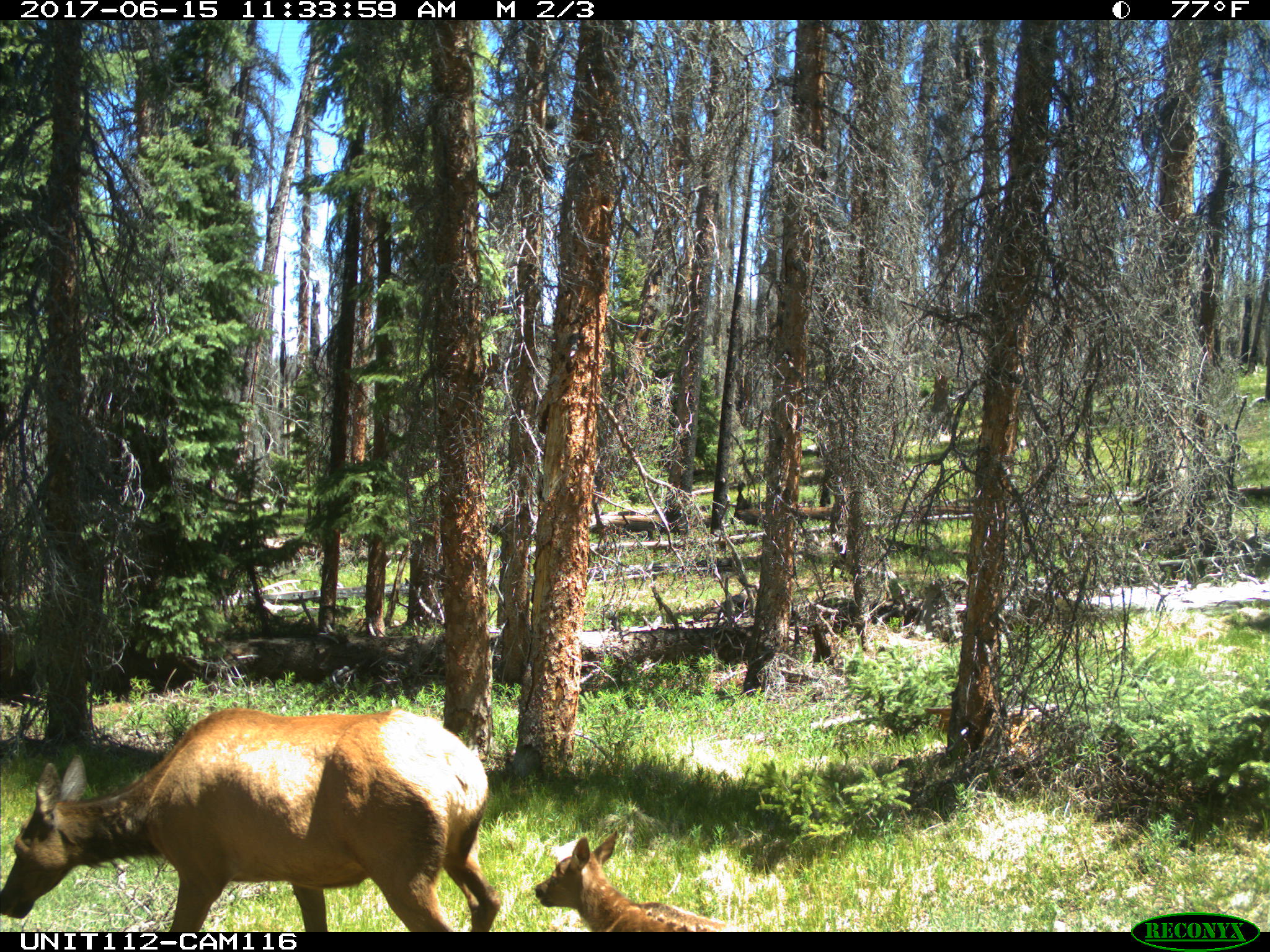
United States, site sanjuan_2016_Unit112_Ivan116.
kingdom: Animalia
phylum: Chordata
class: Mammalia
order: Artiodactyla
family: Cervidae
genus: Cervus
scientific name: Cervus elaphus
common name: red deer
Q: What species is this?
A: Cervus elaphus (red deer).